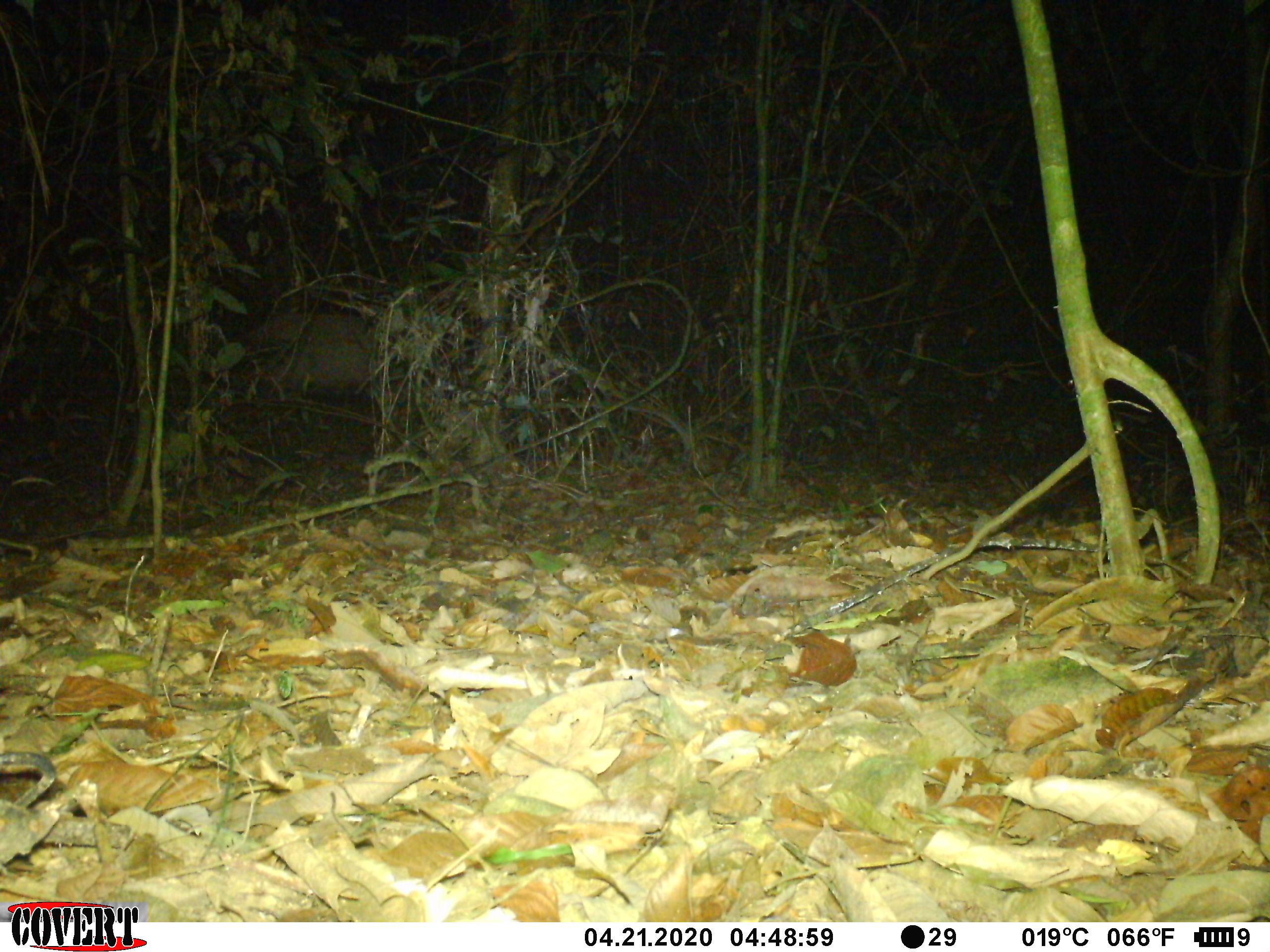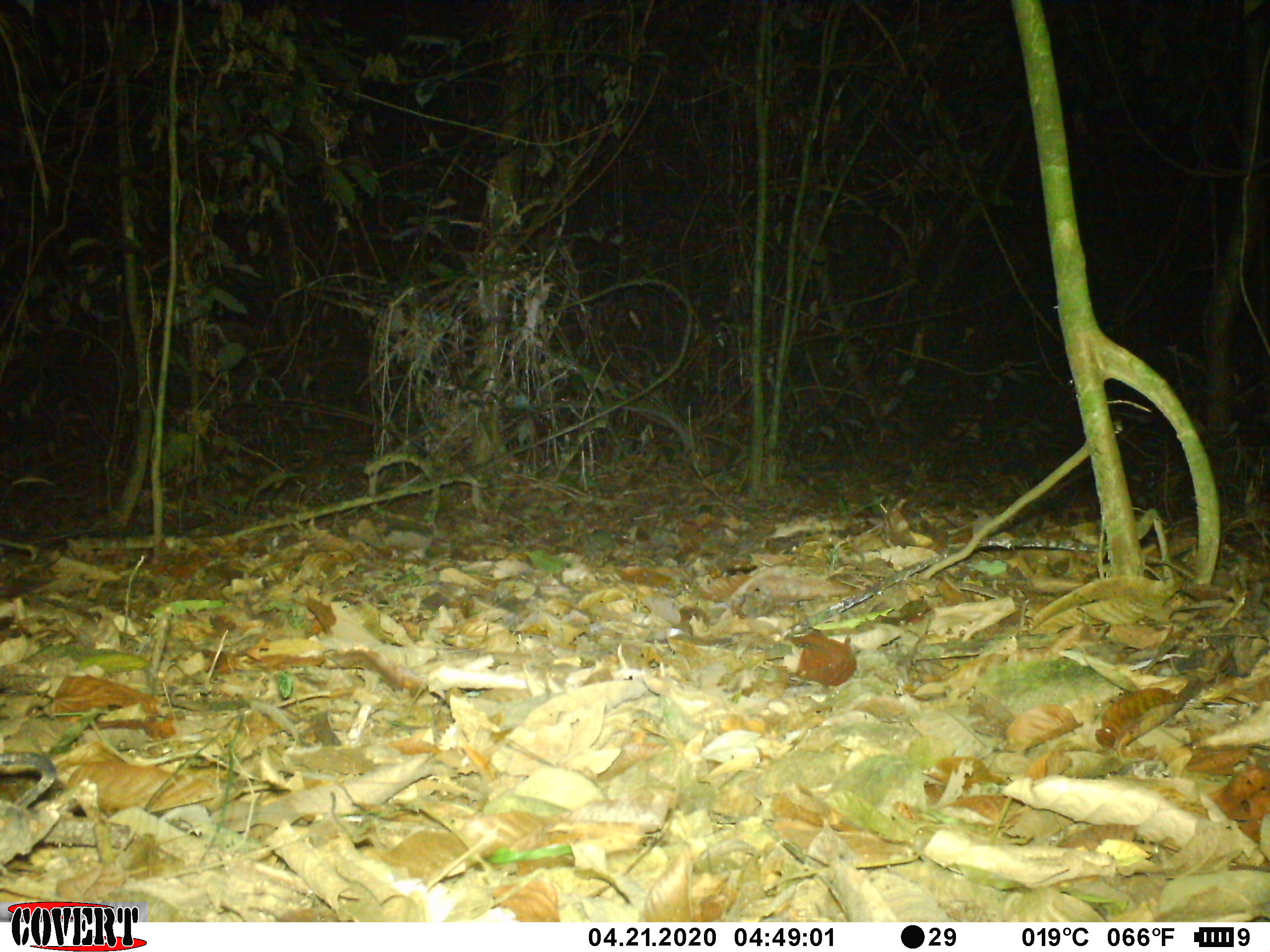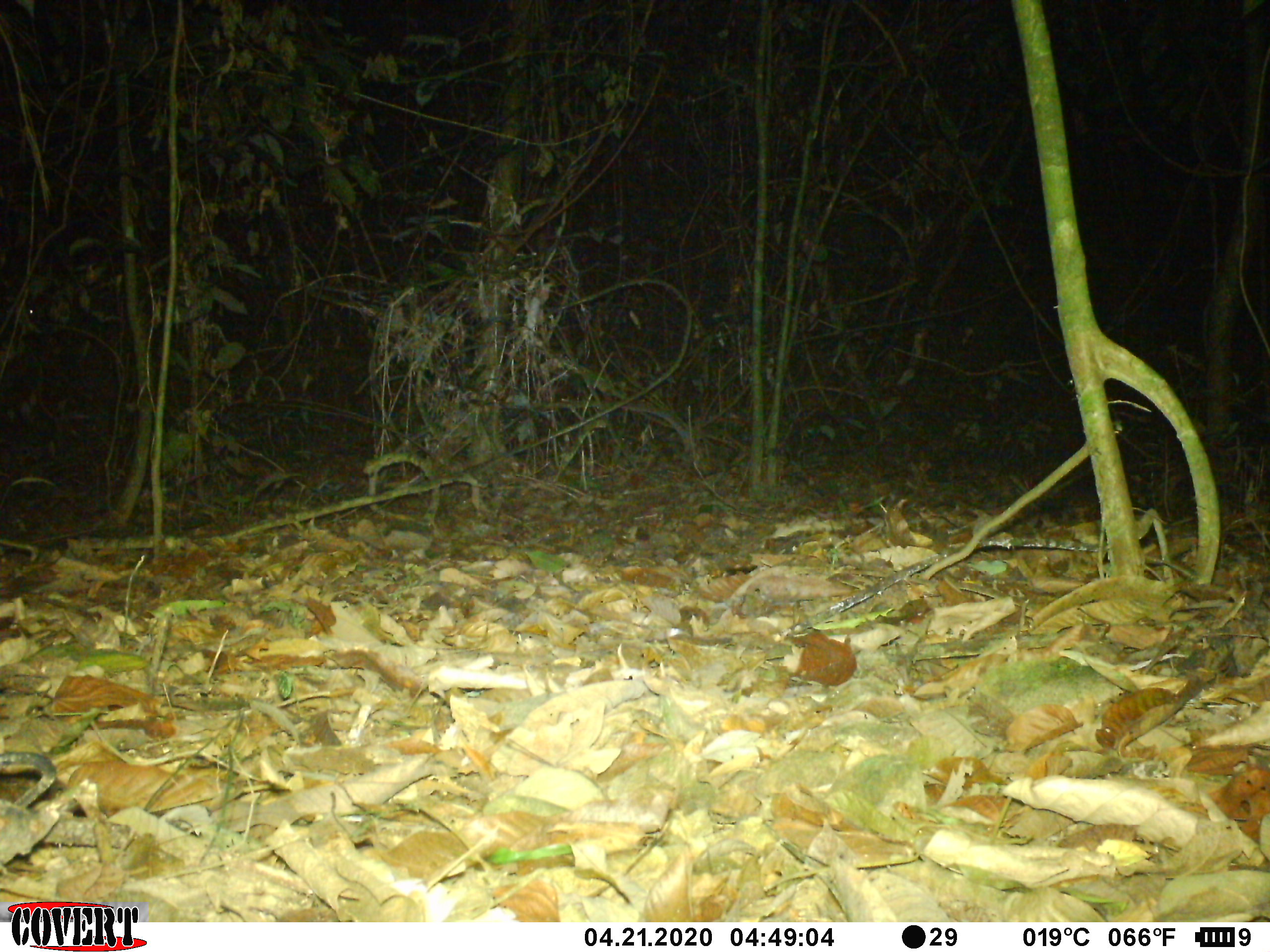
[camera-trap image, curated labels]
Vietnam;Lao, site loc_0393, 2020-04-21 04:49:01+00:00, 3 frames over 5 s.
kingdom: Animalia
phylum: Chordata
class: Mammalia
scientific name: Laurasiatheria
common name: ungulate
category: unidentified ungulates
Unidentified ungulates (ungulate) (Laurasiatheria). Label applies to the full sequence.